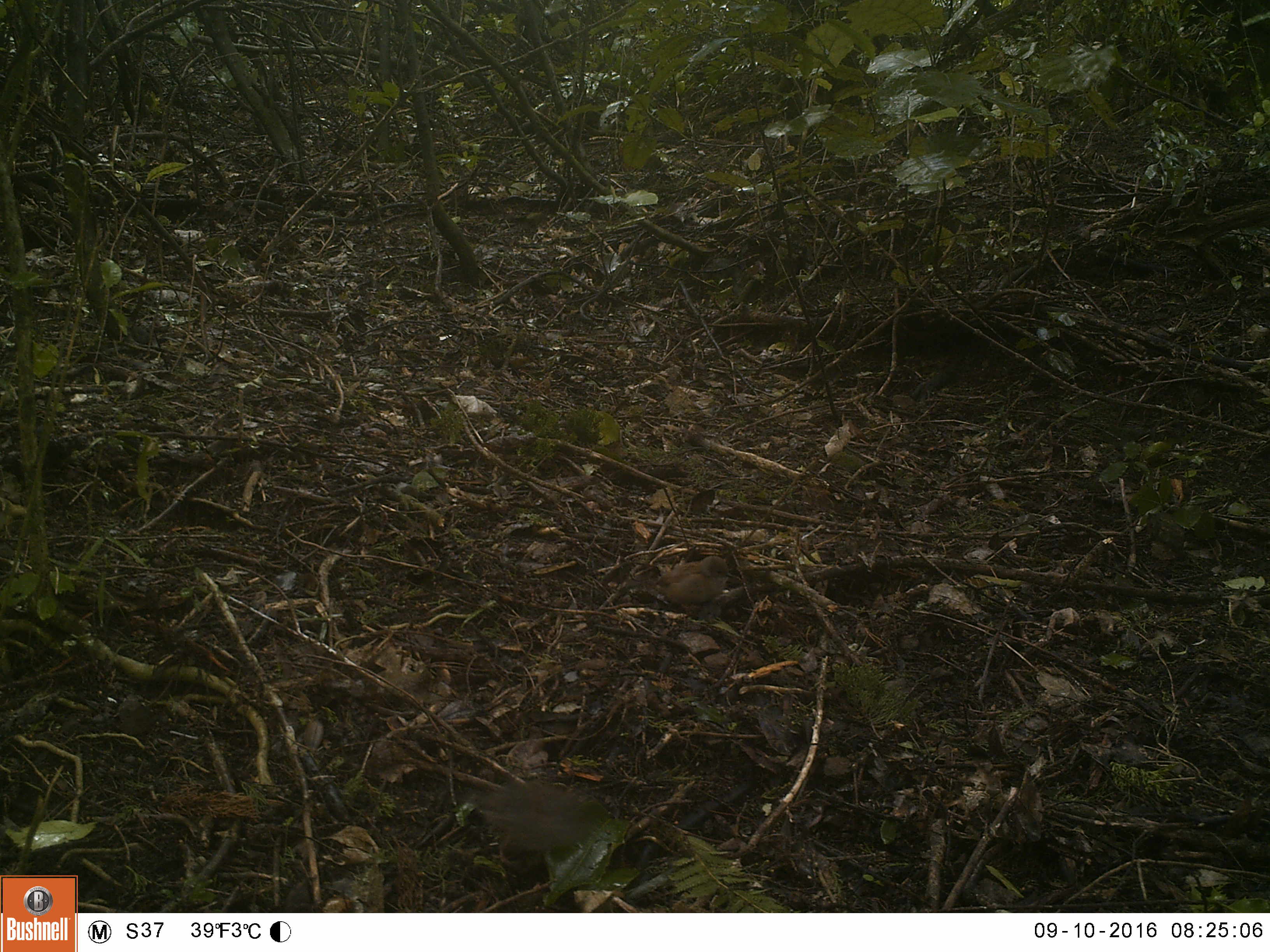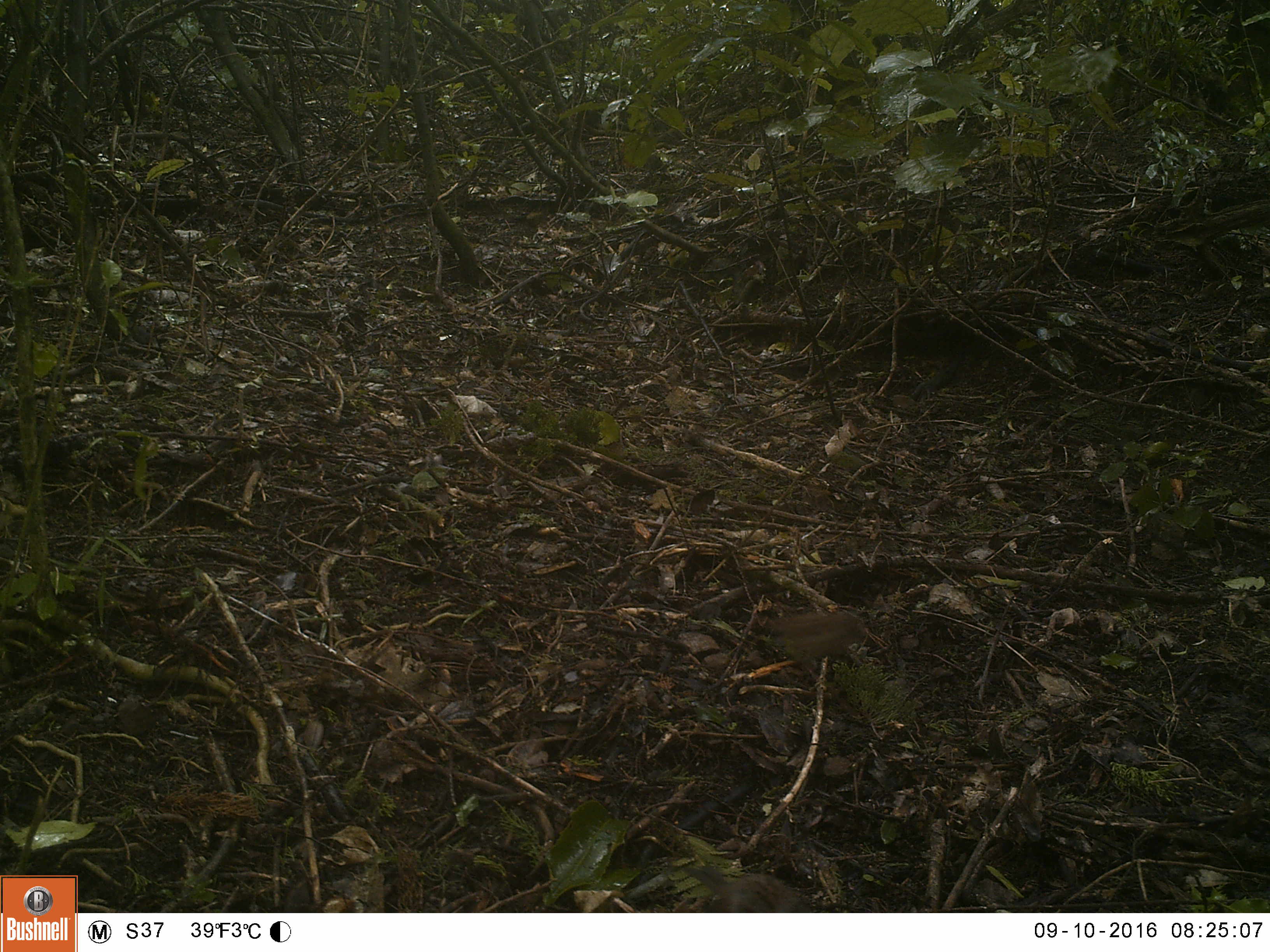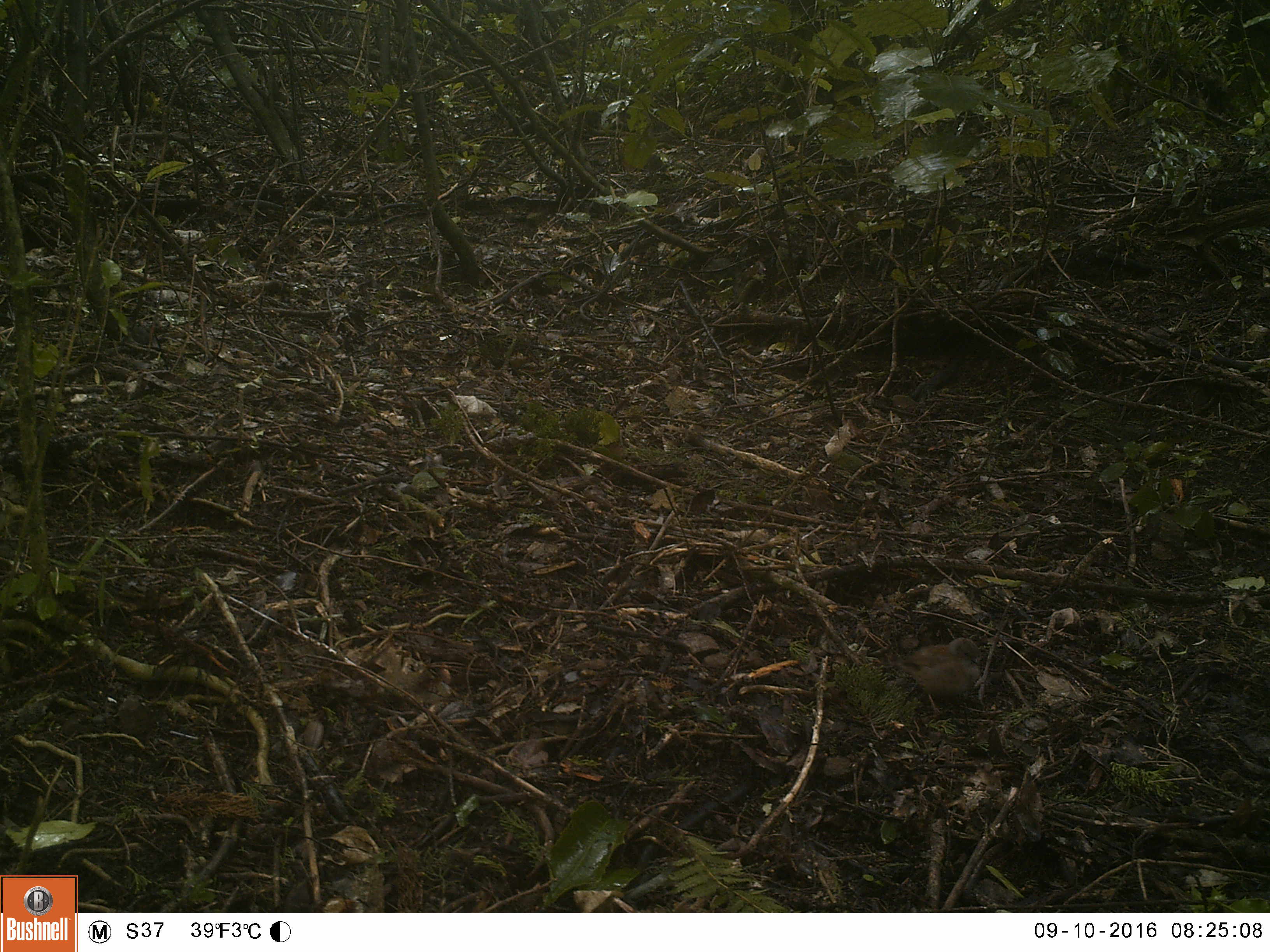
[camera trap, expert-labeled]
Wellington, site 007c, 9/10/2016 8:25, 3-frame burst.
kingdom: Animalia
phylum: Chordata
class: Aves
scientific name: Aves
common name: bird